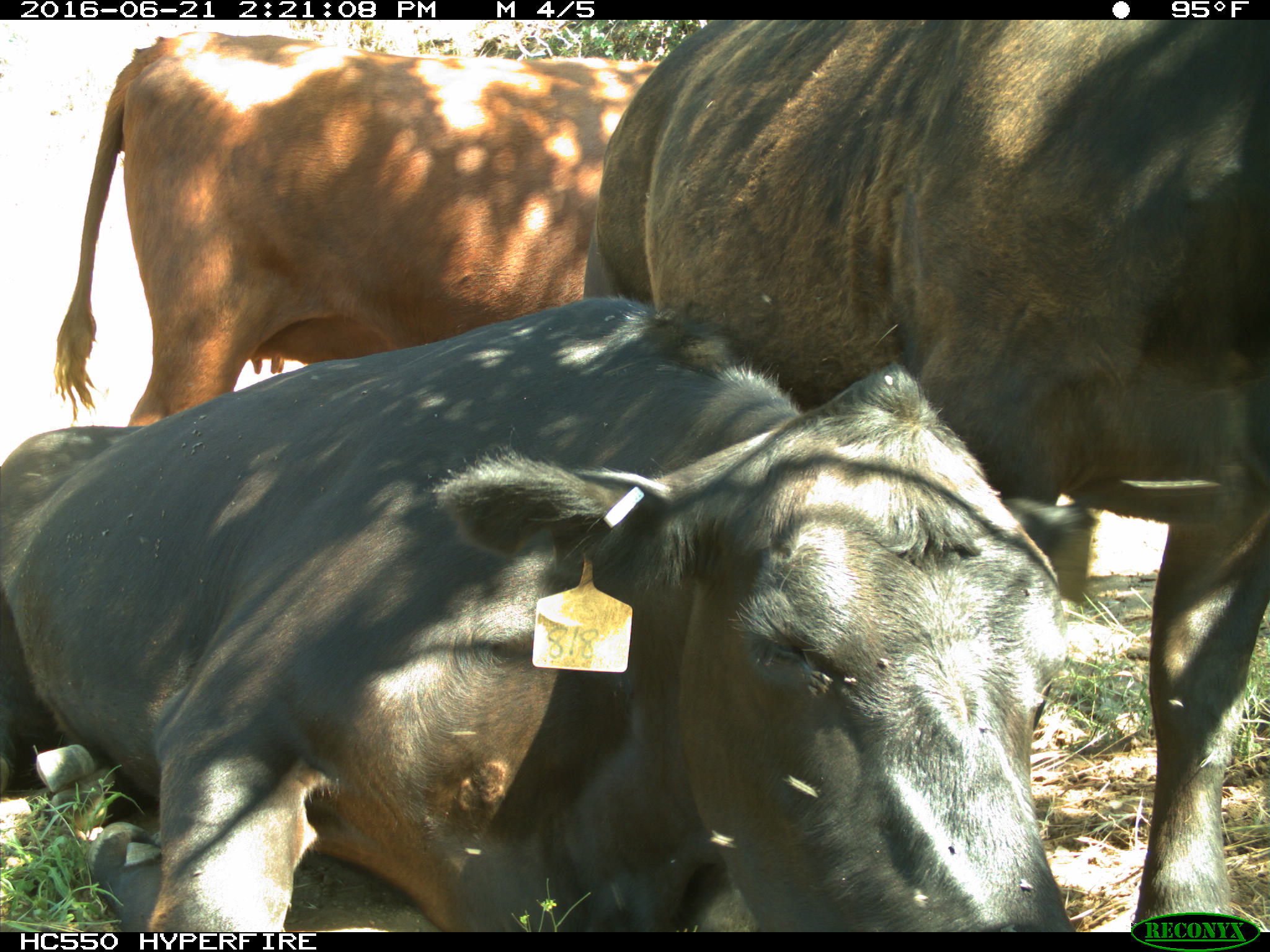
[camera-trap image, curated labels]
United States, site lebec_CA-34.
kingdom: Animalia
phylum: Chordata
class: Mammalia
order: Artiodactyla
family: Bovidae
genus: Bos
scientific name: Bos taurus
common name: domestic cow